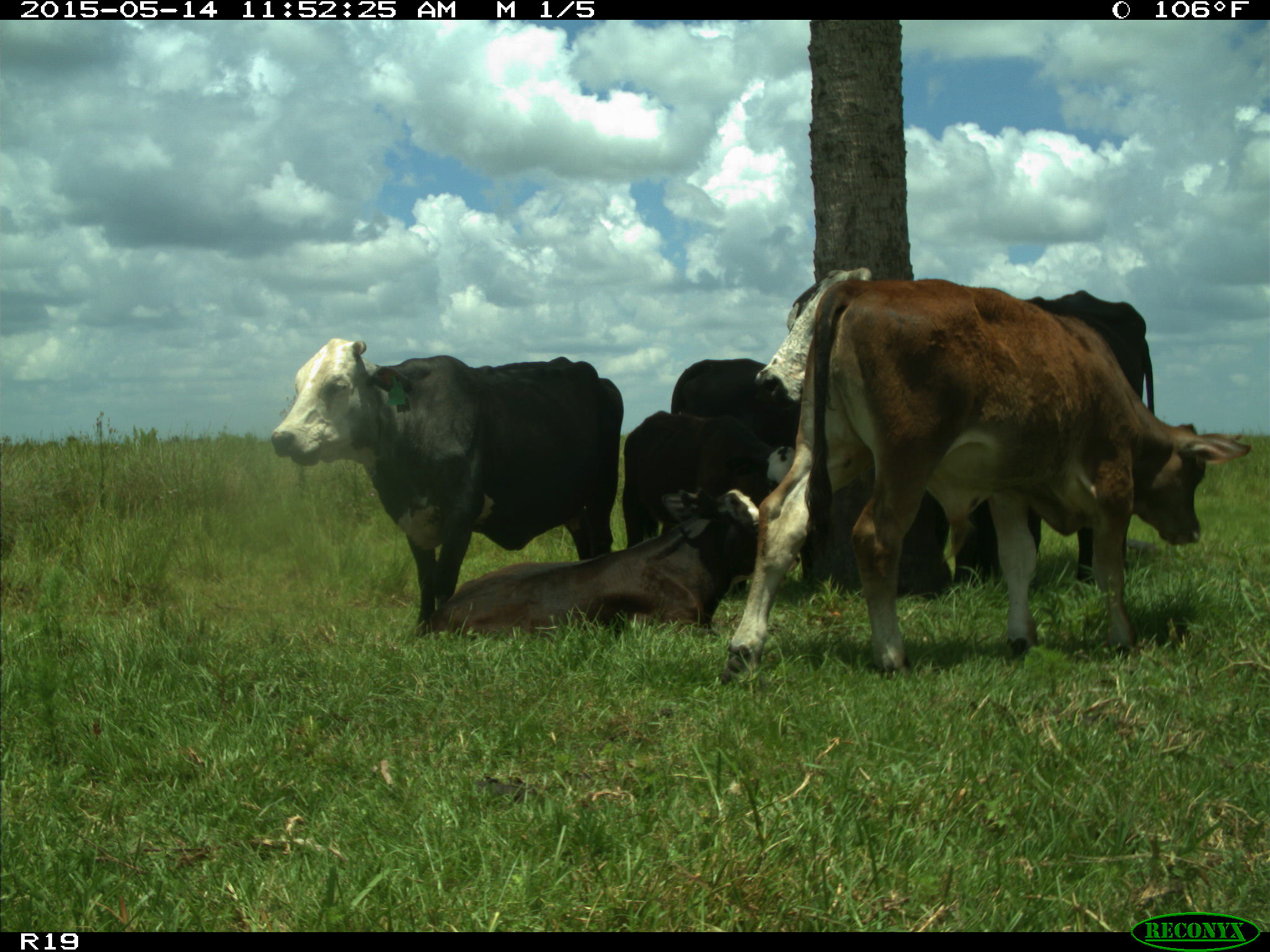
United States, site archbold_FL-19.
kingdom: Animalia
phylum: Chordata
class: Mammalia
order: Artiodactyla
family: Bovidae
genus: Bos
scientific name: Bos taurus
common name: domestic cow